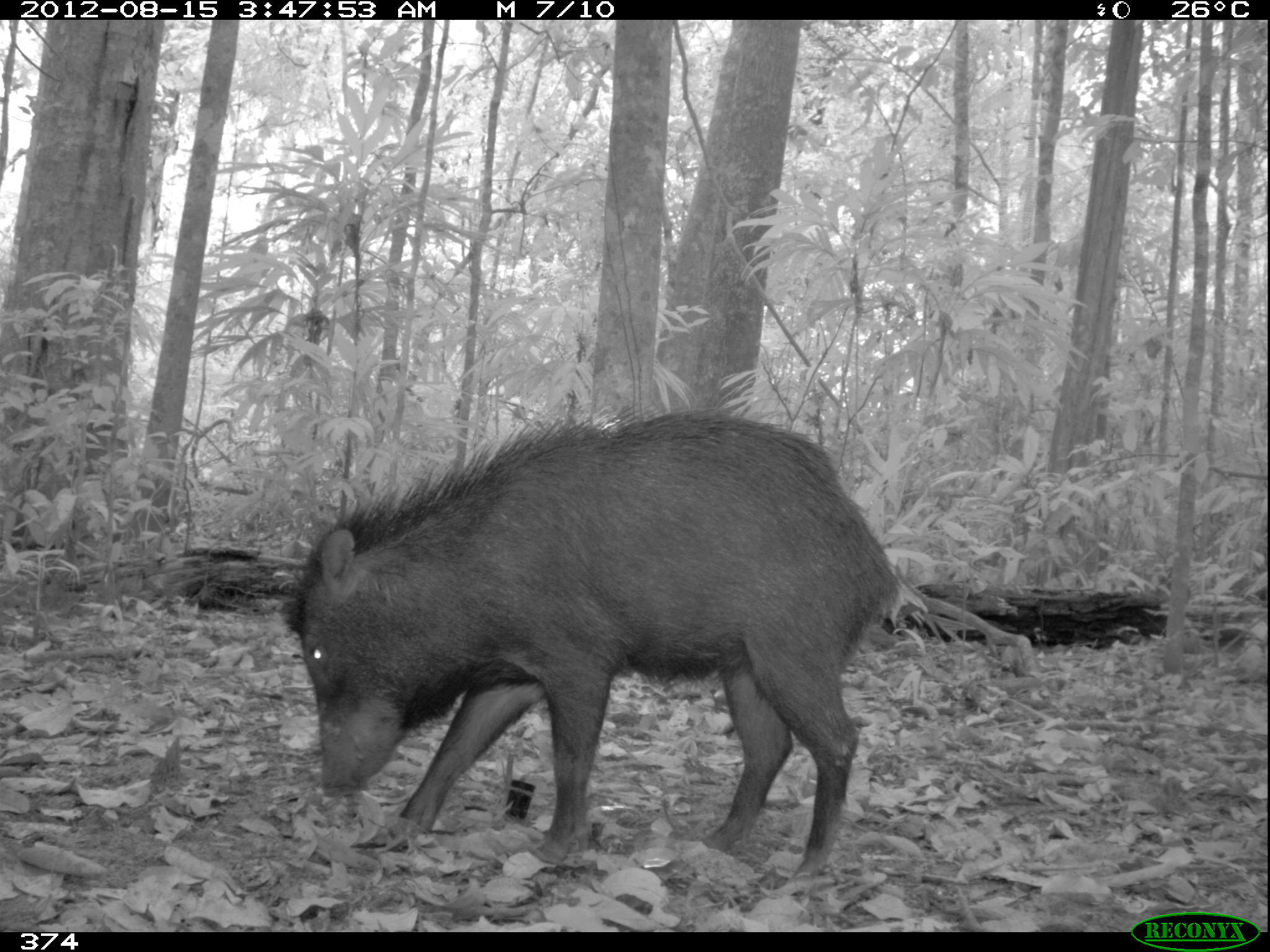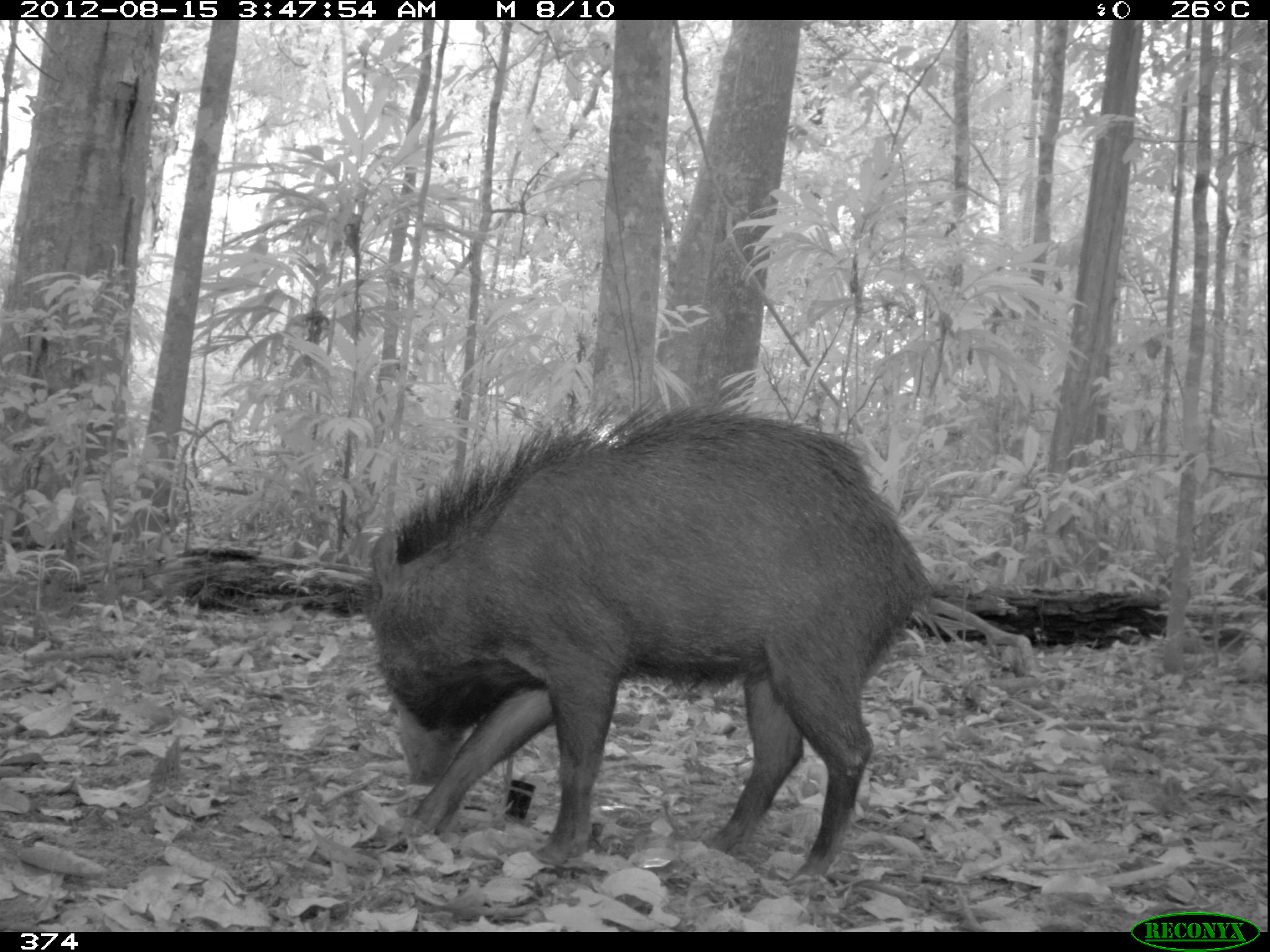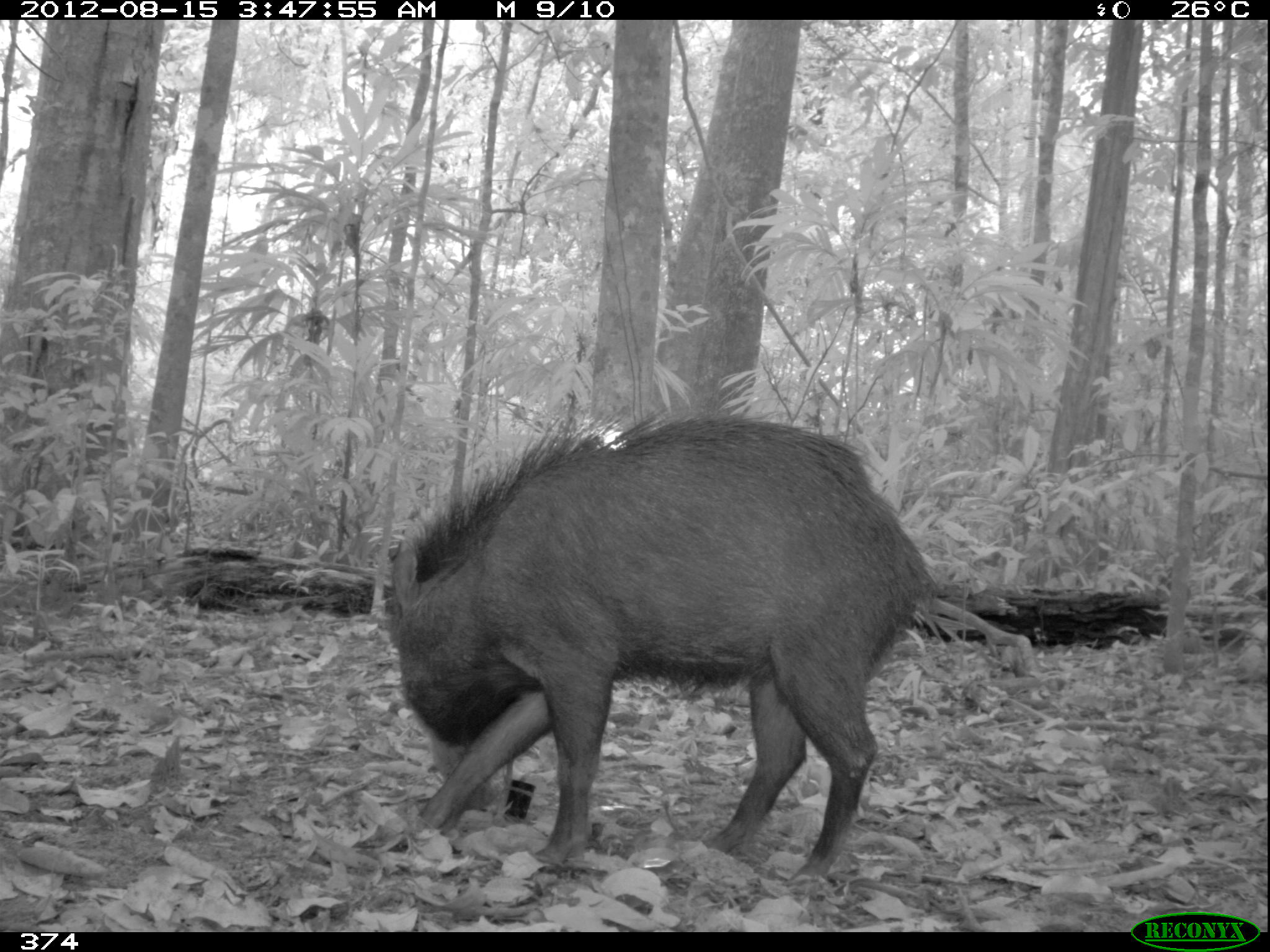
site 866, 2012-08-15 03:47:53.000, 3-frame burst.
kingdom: Animalia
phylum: Chordata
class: Mammalia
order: Artiodactyla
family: Tayassuidae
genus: Tayassu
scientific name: Tayassu pecari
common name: white-lipped peccary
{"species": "Tayassu pecari (white-lipped peccary)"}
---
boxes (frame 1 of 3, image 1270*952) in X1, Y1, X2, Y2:
tayassu pecari: 282, 407, 894, 875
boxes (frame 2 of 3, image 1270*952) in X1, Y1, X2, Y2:
tayassu pecari: 354, 405, 930, 884